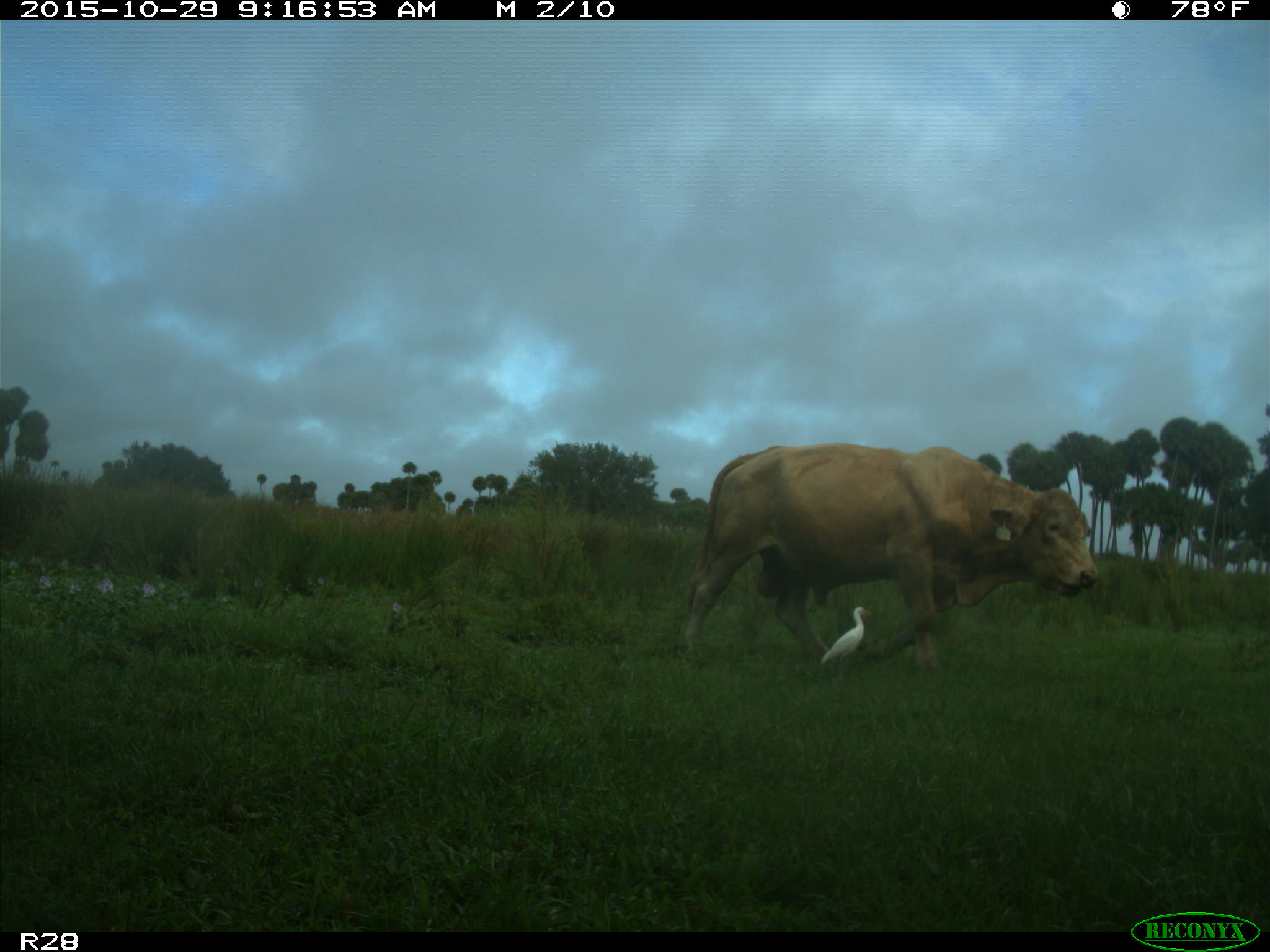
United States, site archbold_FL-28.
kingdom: Animalia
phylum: Chordata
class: Mammalia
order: Artiodactyla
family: Bovidae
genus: Bos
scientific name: Bos taurus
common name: domestic cow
Bos taurus (domestic cow).